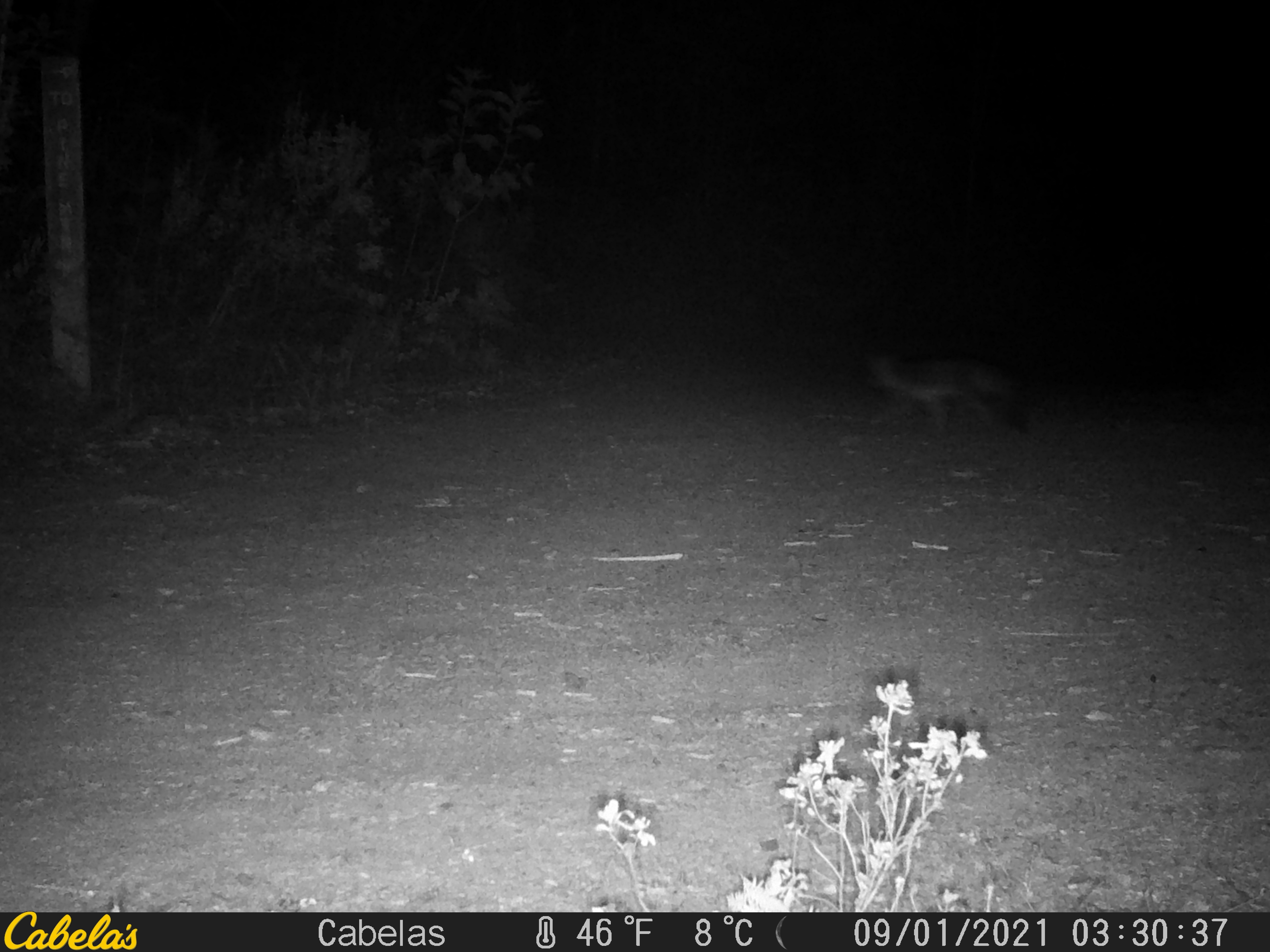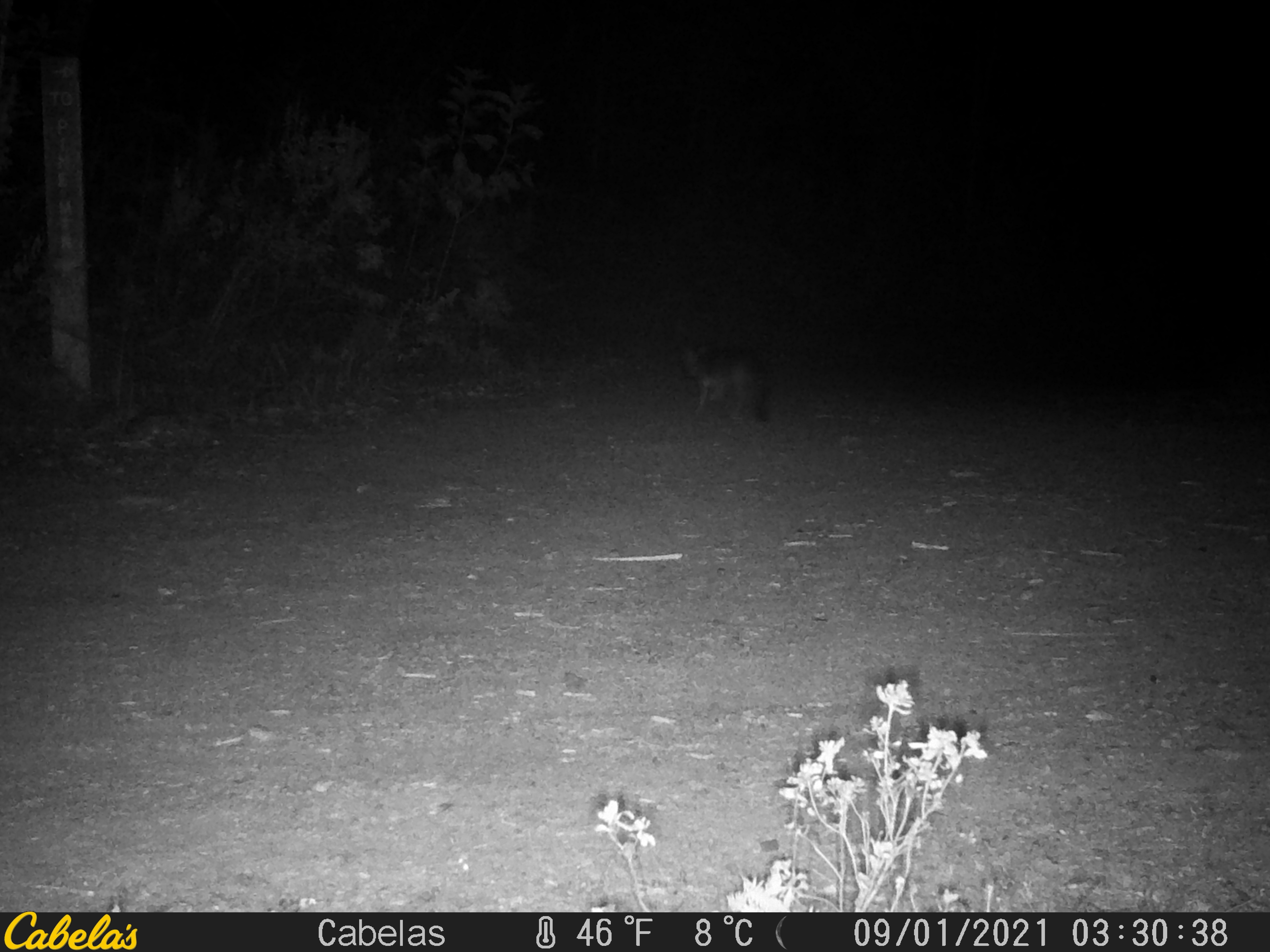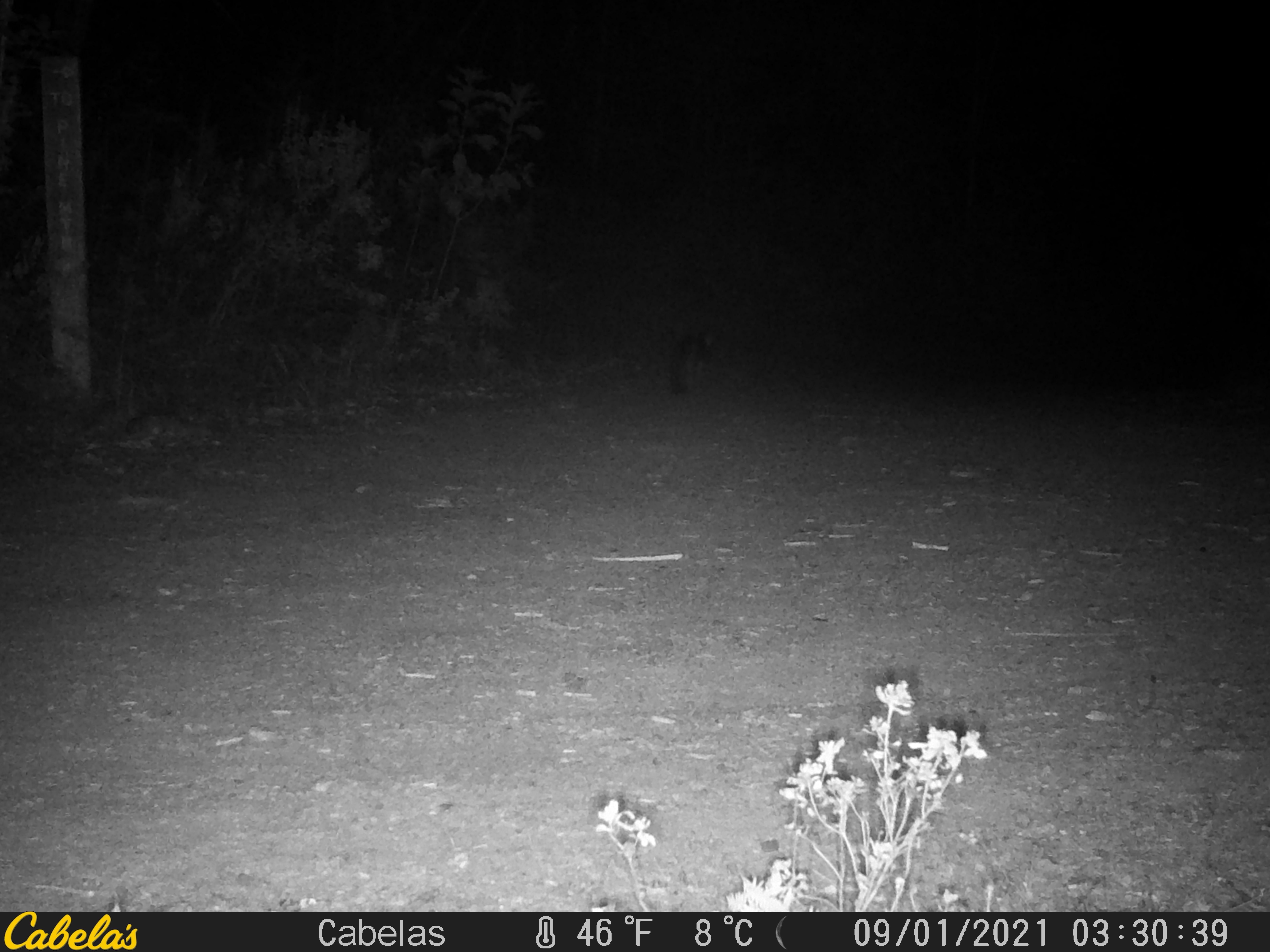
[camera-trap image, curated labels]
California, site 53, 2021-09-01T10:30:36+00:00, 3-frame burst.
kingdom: Animalia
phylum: Chordata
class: Mammalia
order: Carnivora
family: Canidae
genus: Urocyon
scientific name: Urocyon cinereoargenteus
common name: gray fox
Gray fox (Urocyon cinereoargenteus).